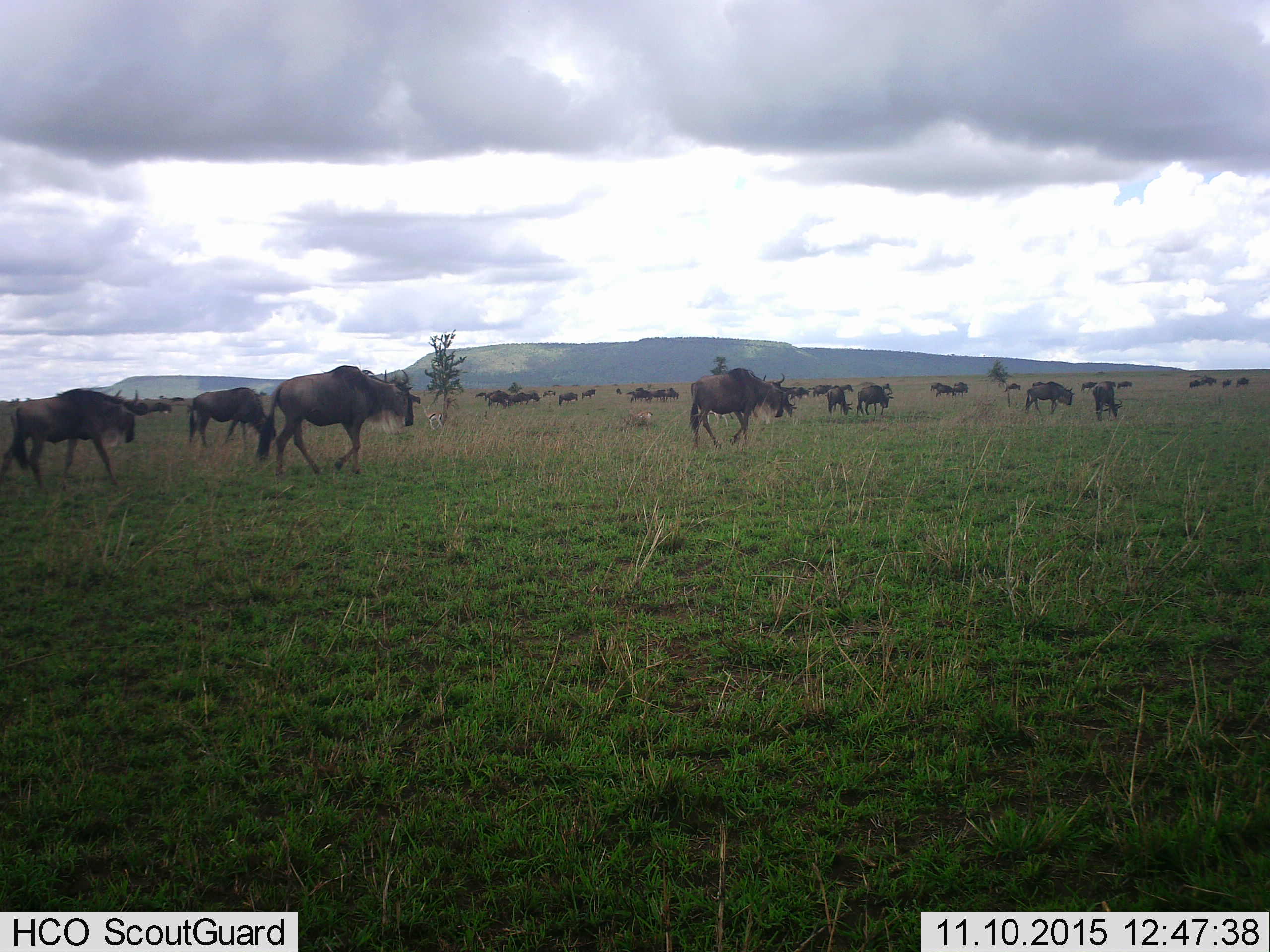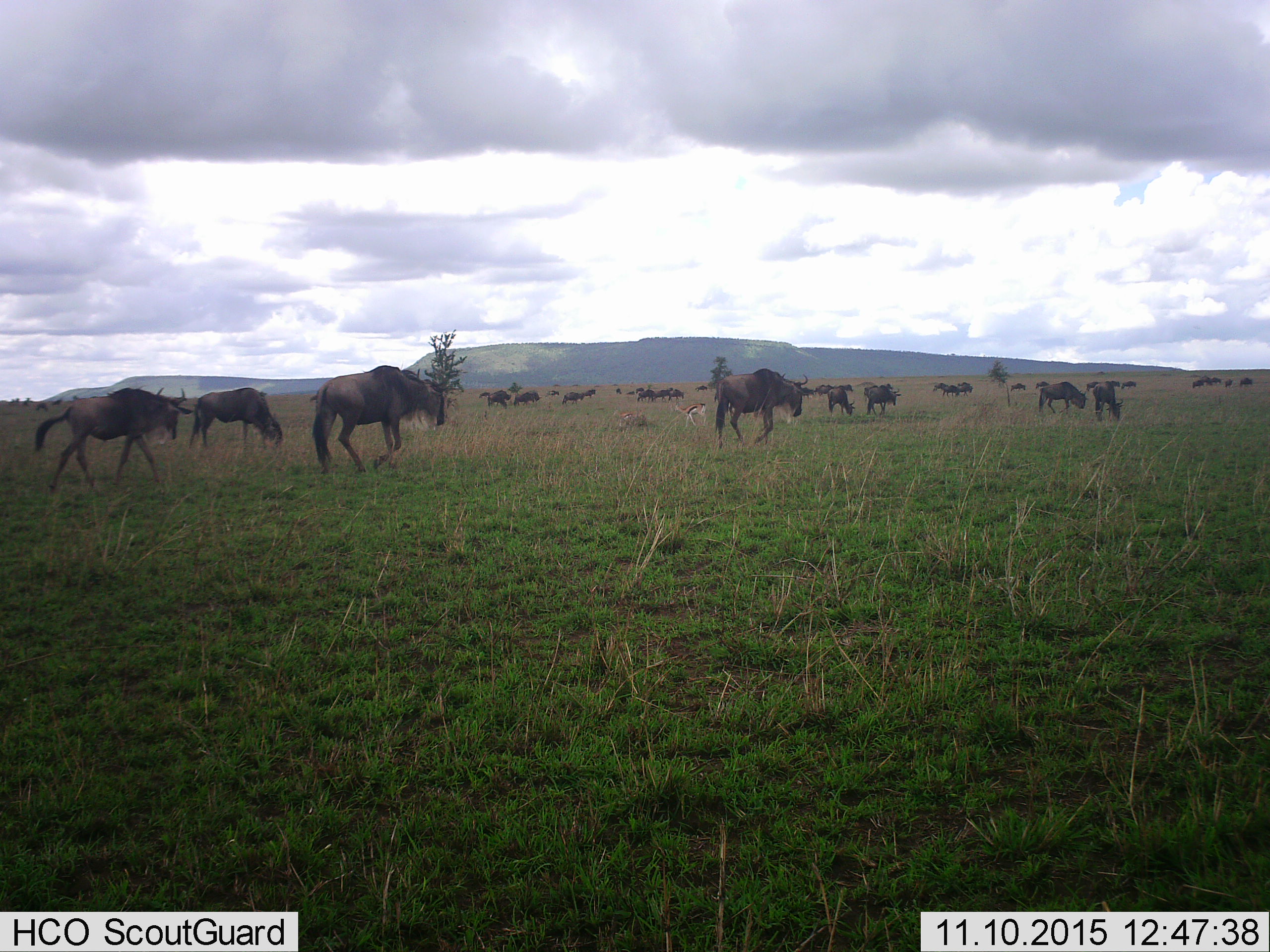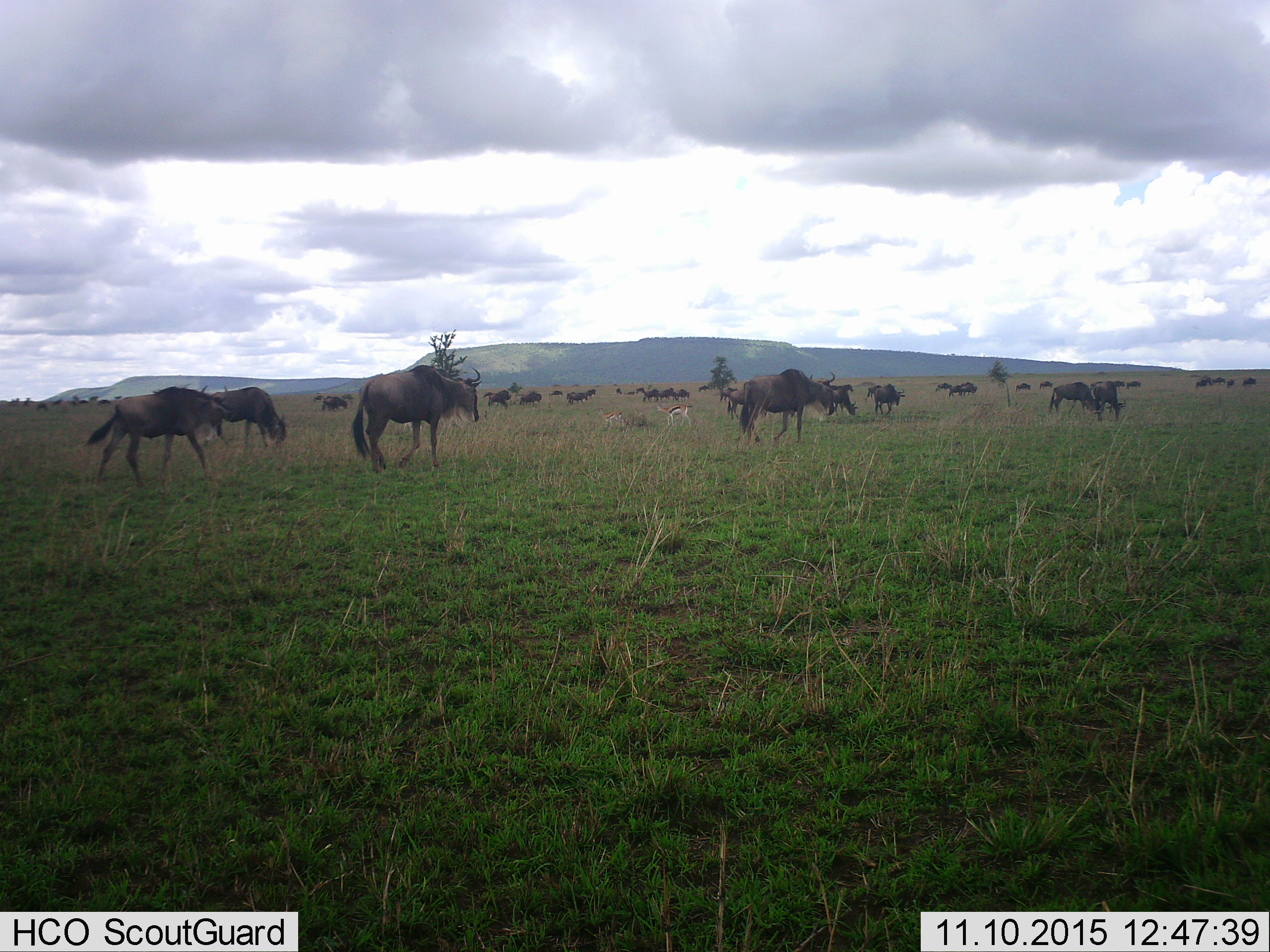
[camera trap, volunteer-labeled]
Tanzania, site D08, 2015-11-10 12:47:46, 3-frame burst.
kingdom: Animalia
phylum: Chordata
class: Mammalia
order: Artiodactyla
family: Bovidae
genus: Connochaetes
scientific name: Connochaetes taurinus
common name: blue wildebeest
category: wildebeest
Wildebeest (blue wildebeest) (Connochaetes taurinus), count 11-50. Behavior (volunteer vote fractions): standing 19%, resting 6%, moving 88%, interacting 6%. Young present (vote fraction): 12%. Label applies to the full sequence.